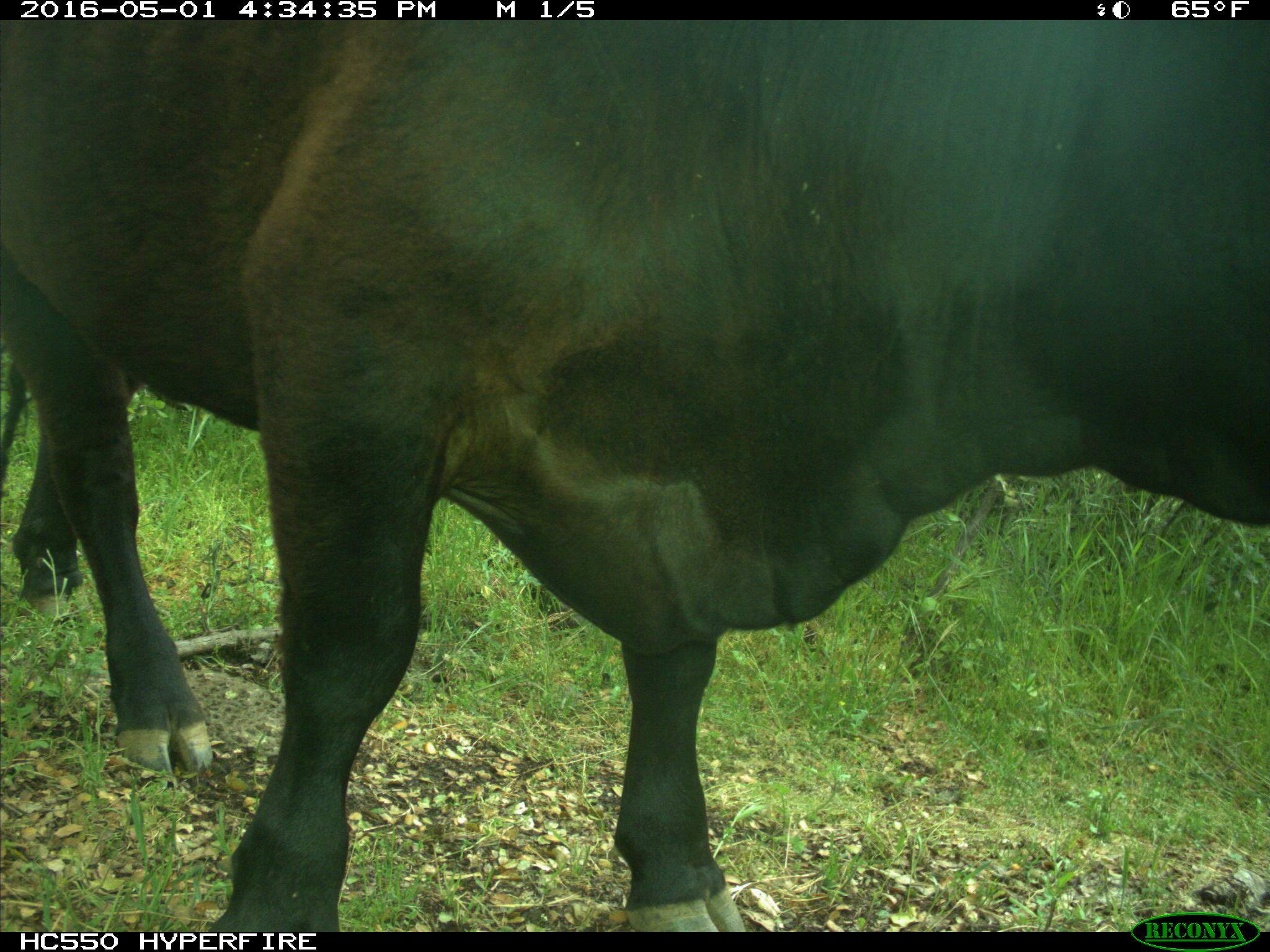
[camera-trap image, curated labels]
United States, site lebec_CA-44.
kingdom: Animalia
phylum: Chordata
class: Mammalia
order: Artiodactyla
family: Bovidae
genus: Bos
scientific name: Bos taurus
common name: domestic cow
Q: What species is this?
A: Bos taurus (domestic cow).